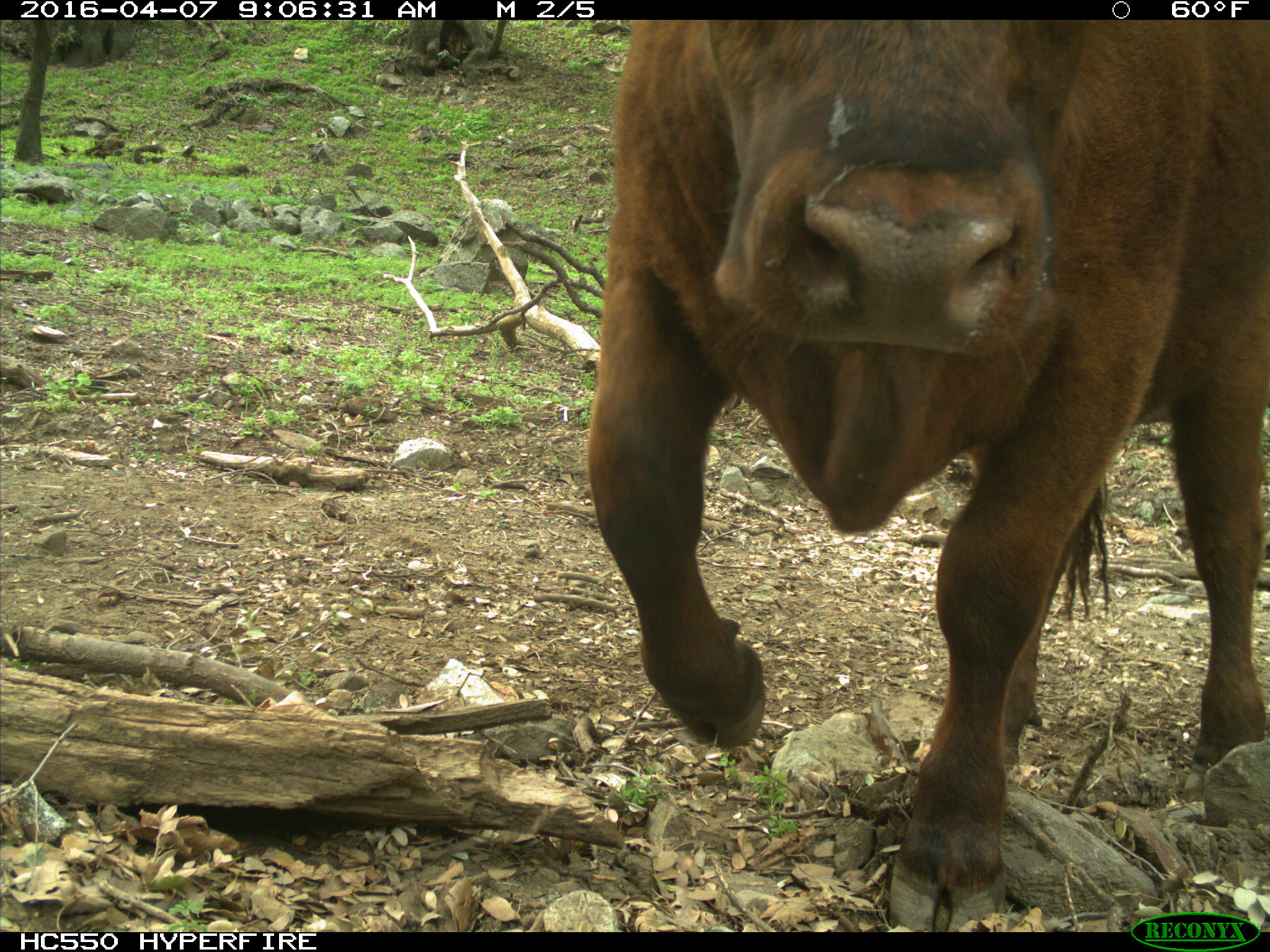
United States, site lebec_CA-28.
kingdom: Animalia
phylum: Chordata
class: Mammalia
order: Artiodactyla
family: Bovidae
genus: Bos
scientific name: Bos taurus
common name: domestic cow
Bos taurus (domestic cow).